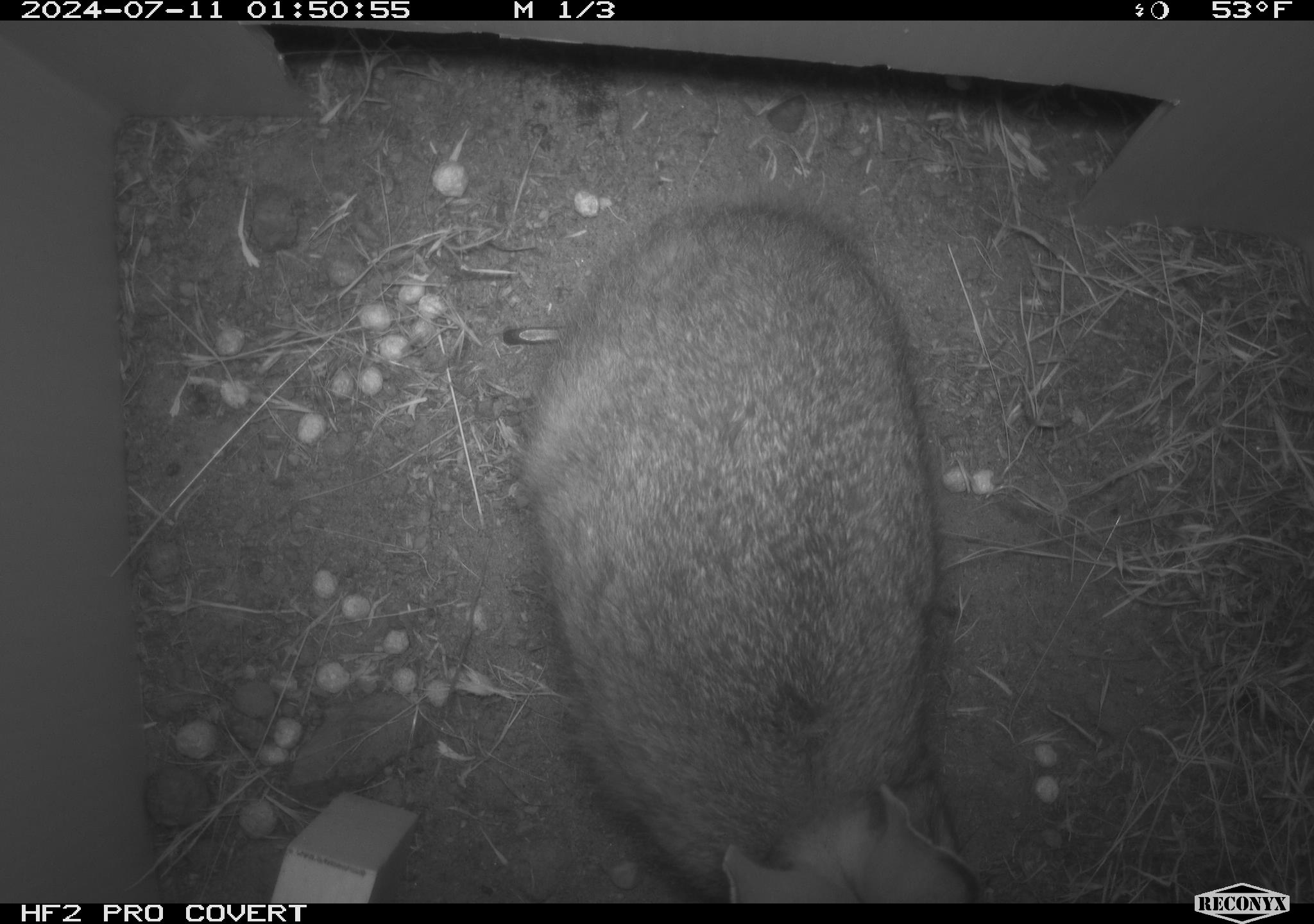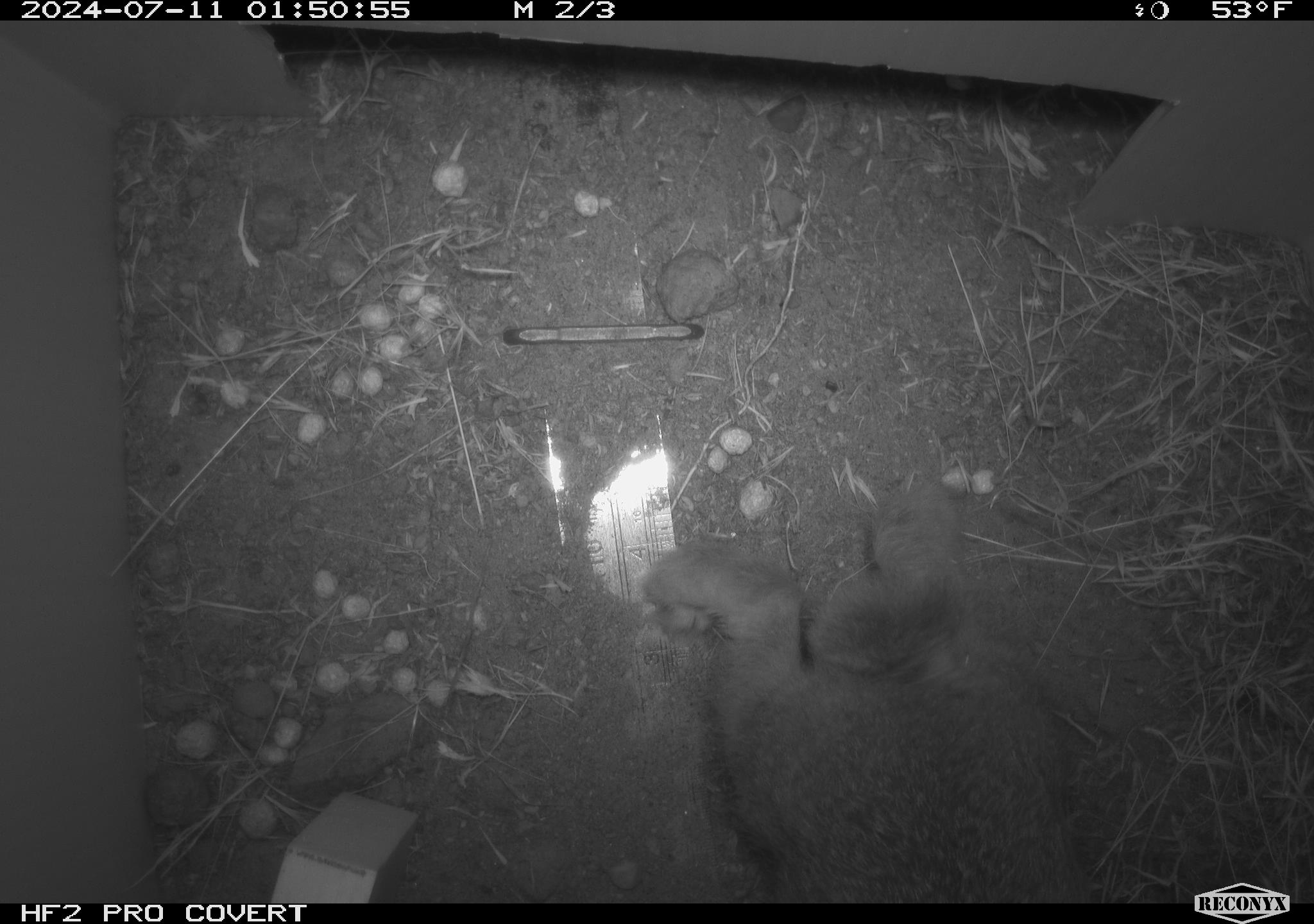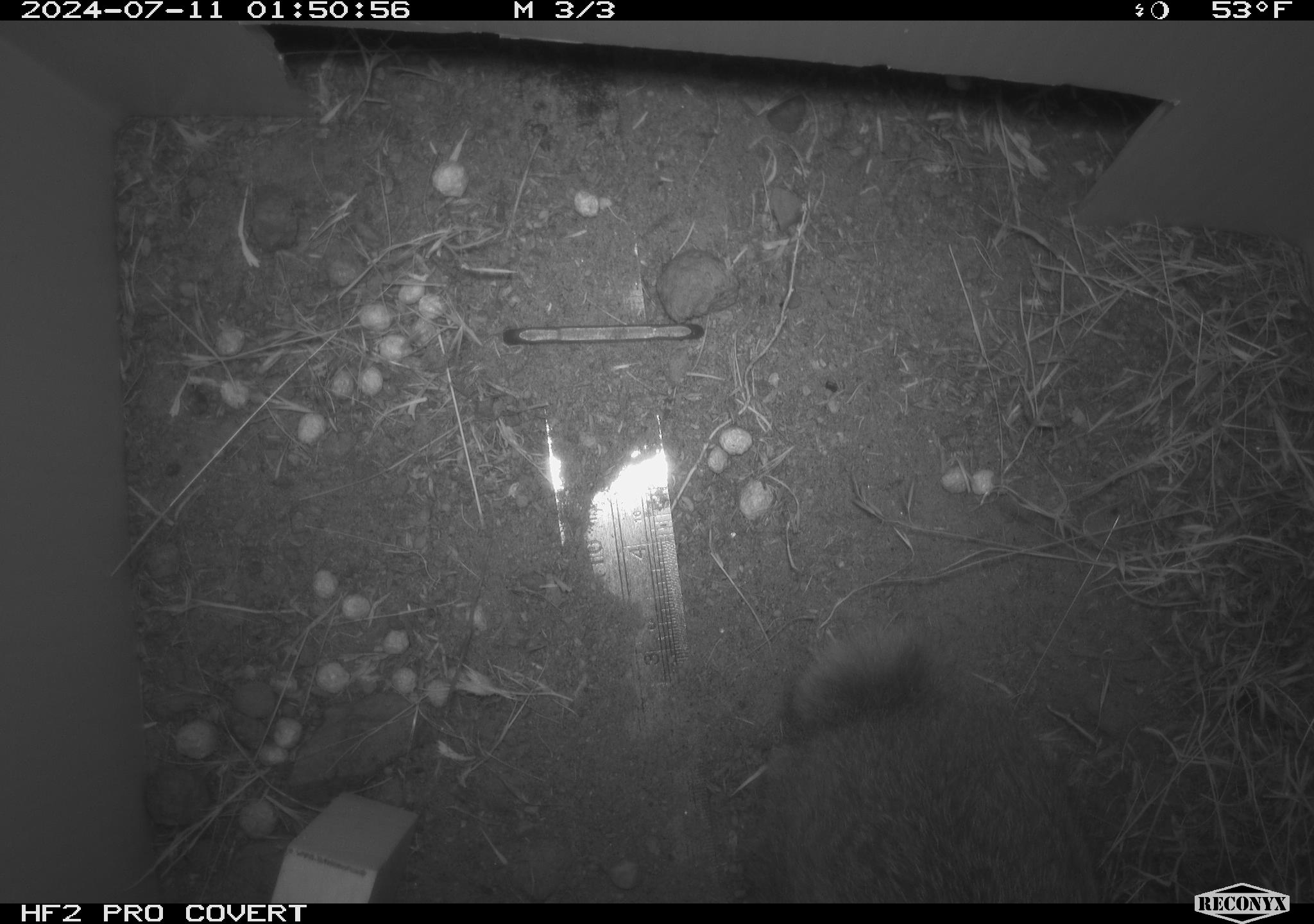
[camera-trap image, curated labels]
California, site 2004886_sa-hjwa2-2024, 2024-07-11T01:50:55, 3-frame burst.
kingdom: Animalia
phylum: Chordata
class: Mammalia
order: Lagomorpha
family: Leporidae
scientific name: Leporidae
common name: rabbit or hare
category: rabbit and hare family